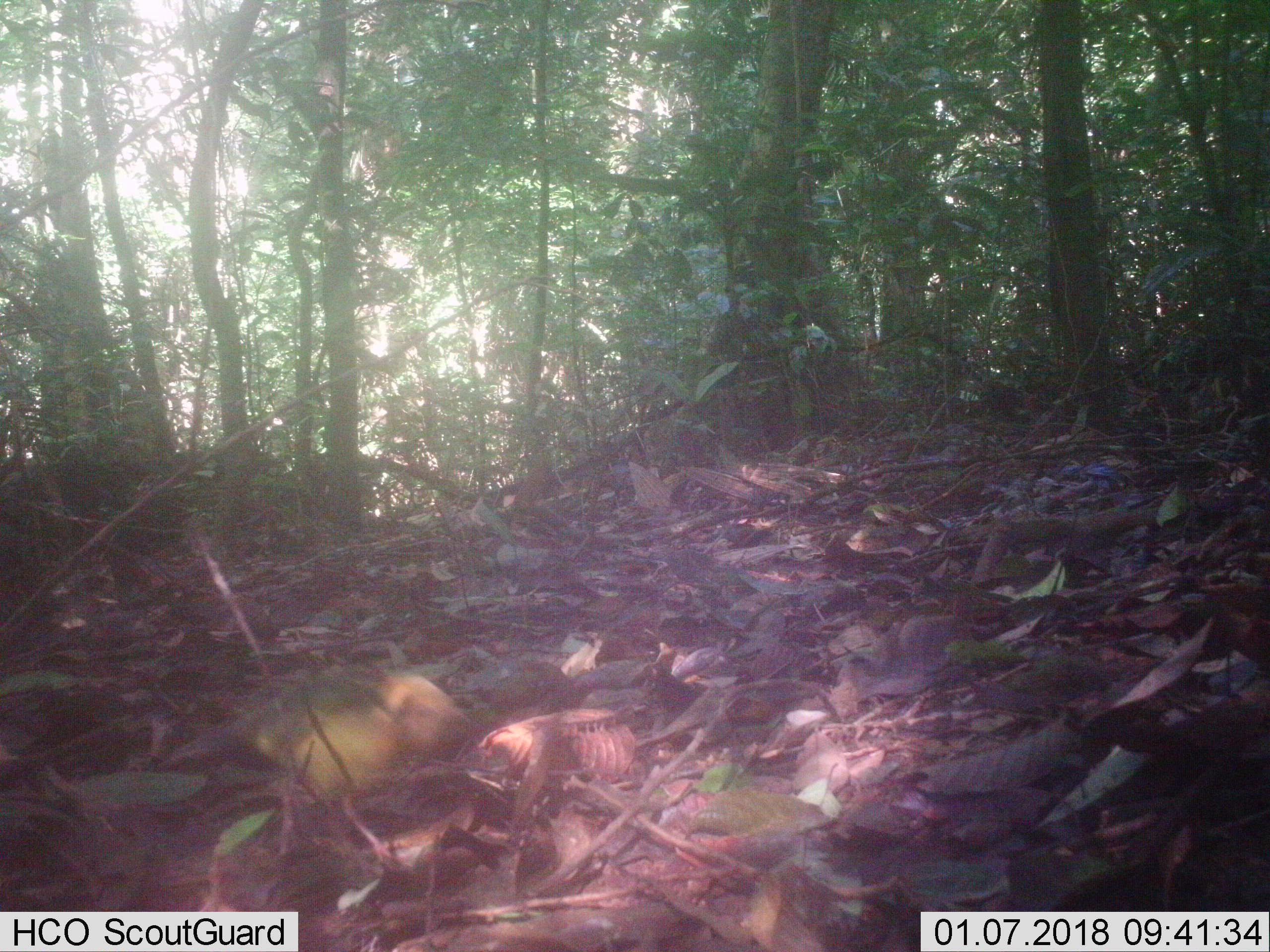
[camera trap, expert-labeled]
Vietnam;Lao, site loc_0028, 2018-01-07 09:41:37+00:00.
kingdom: Animalia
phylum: Chordata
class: Aves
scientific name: Aves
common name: bird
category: unidentified bird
Unidentified bird (bird) (Aves). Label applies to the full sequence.